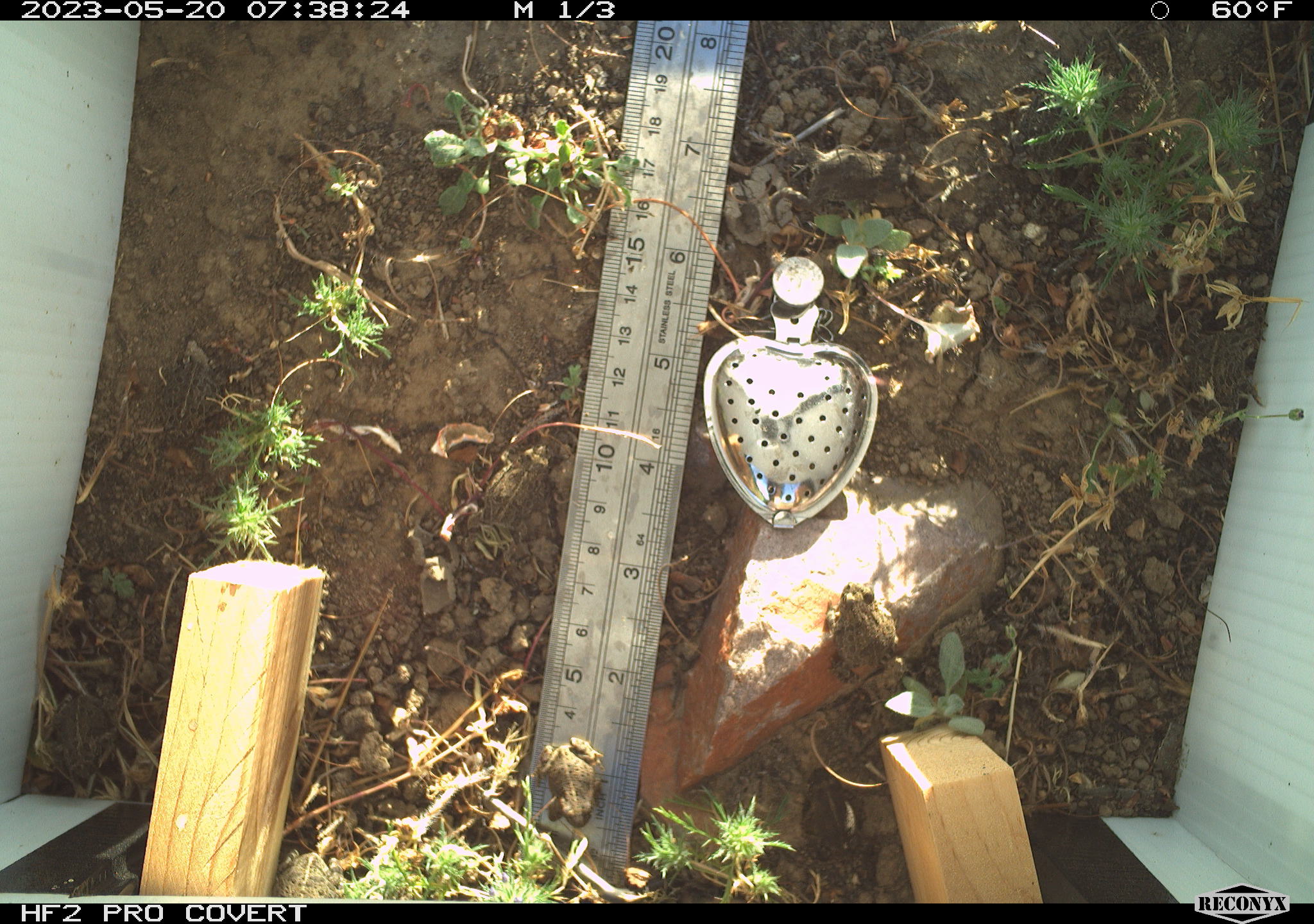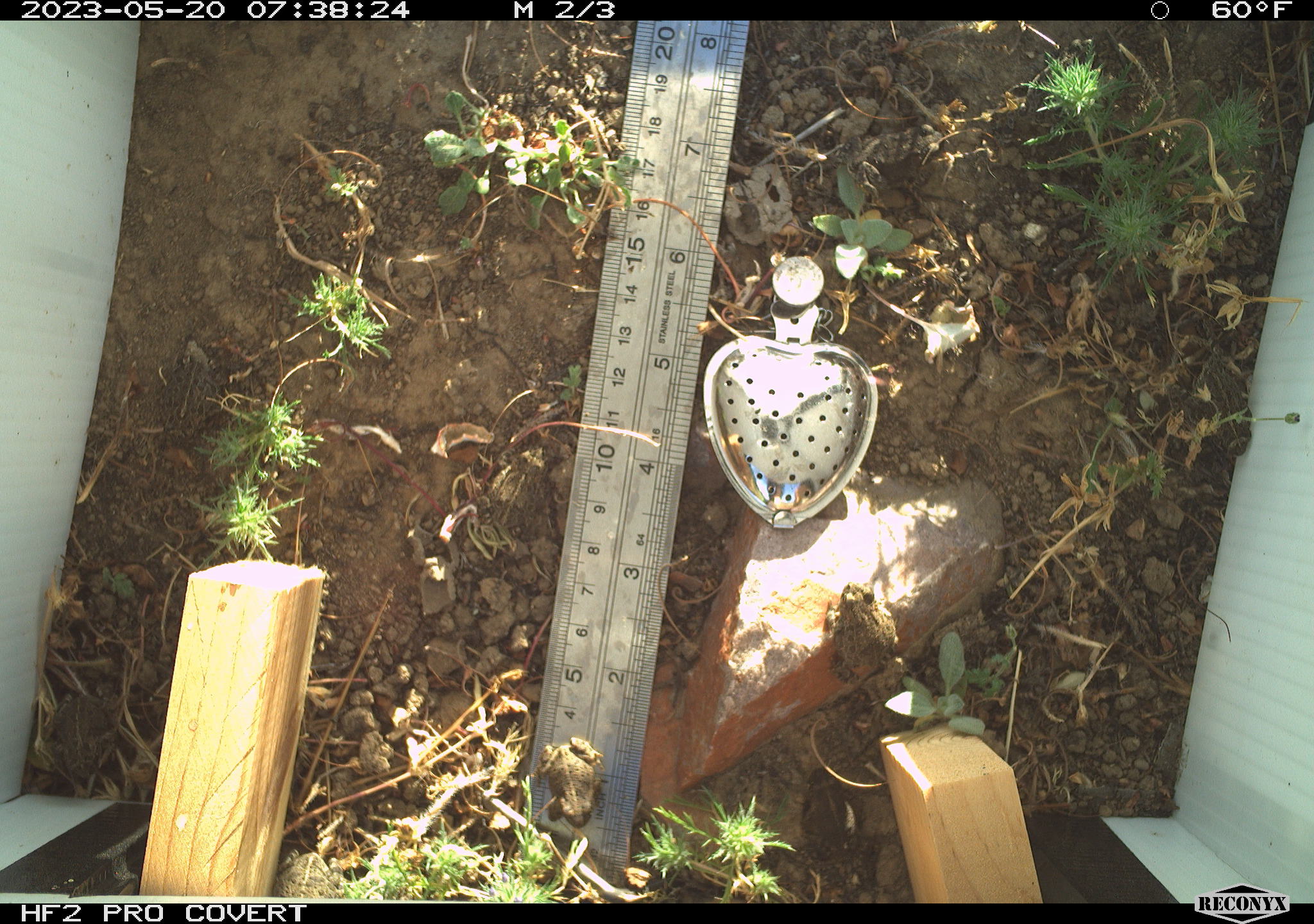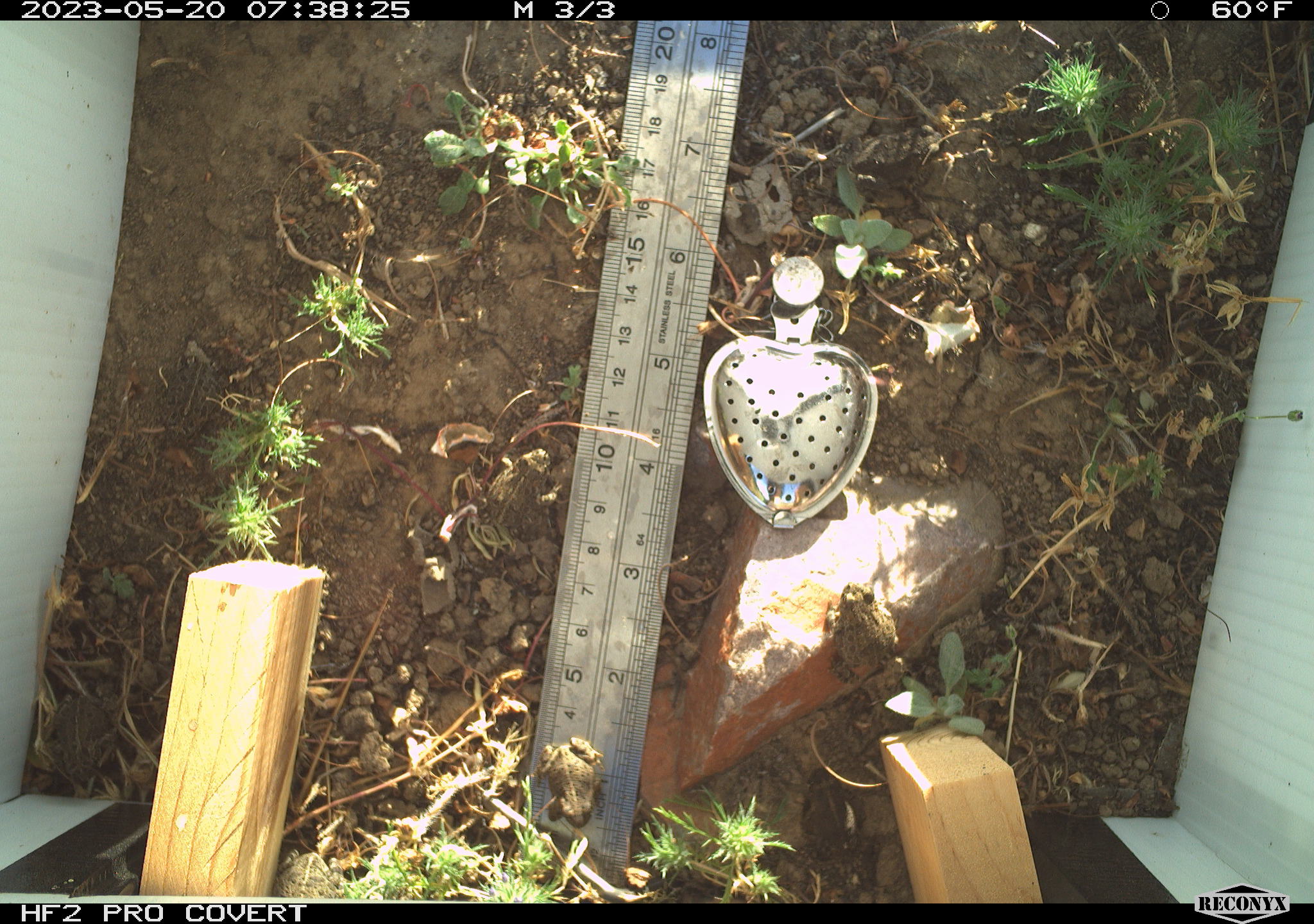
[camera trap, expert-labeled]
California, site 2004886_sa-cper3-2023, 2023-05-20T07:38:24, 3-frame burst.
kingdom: Animalia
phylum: Chordata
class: Amphibia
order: Anura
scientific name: Anura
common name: frogs